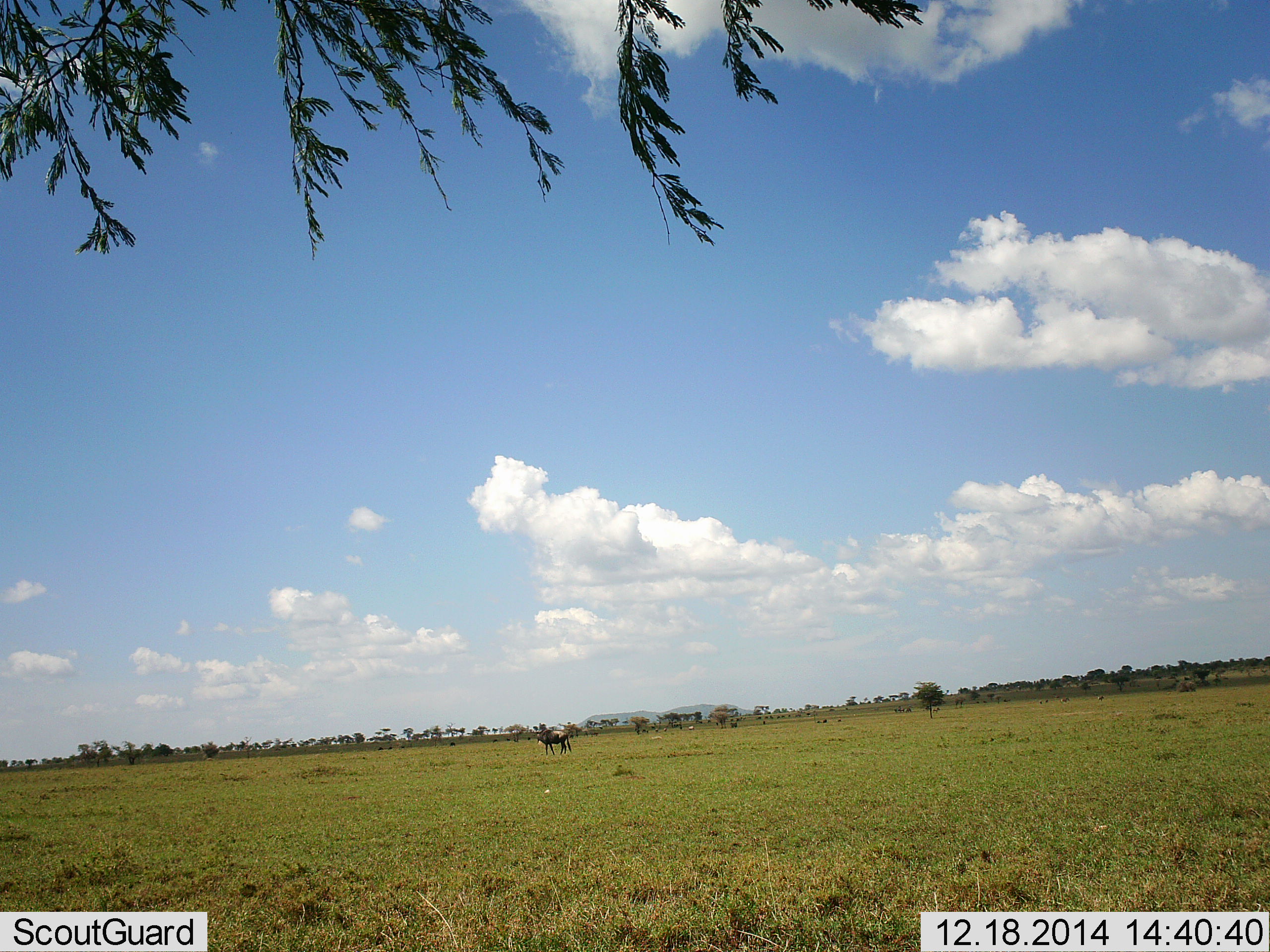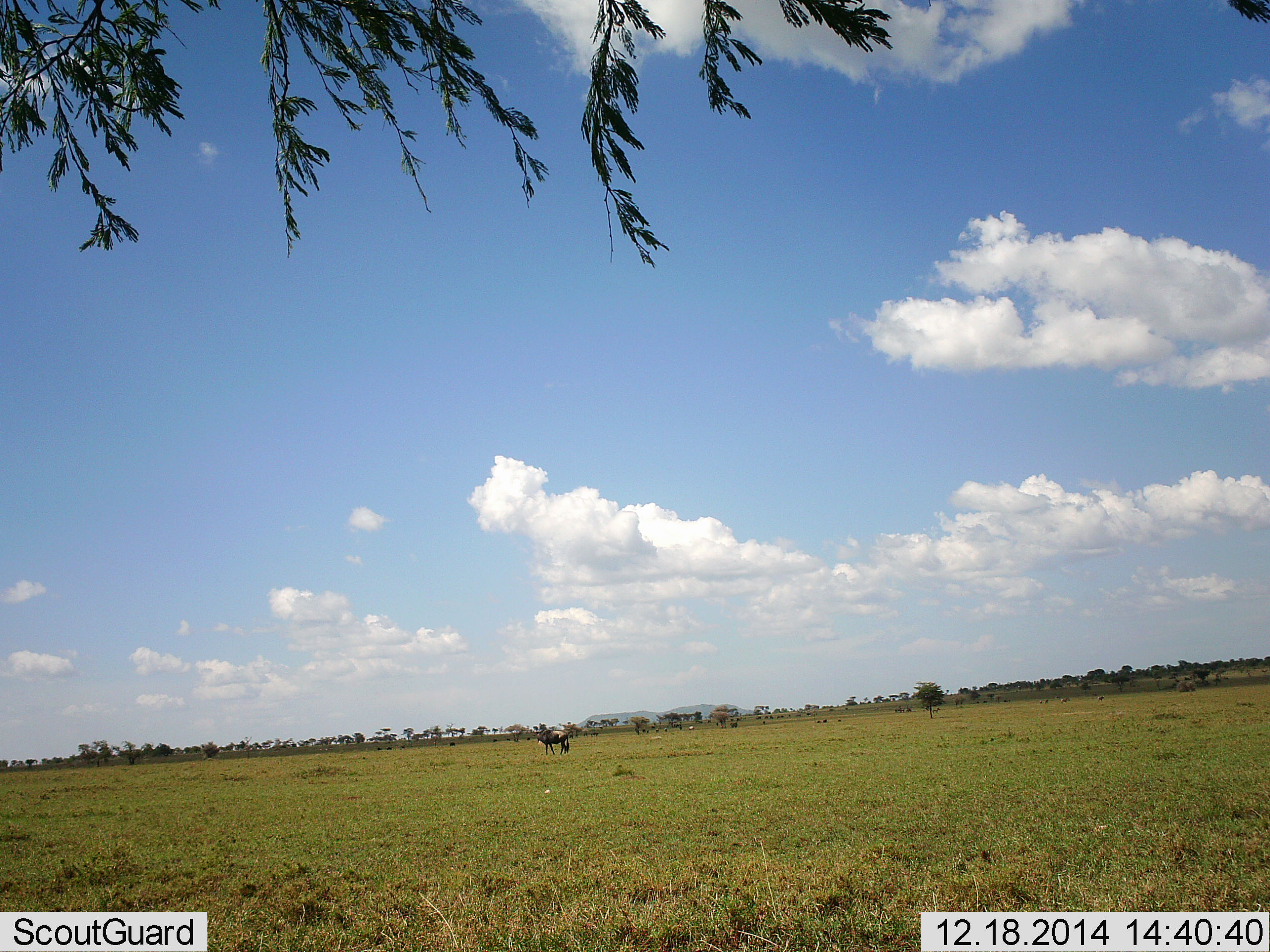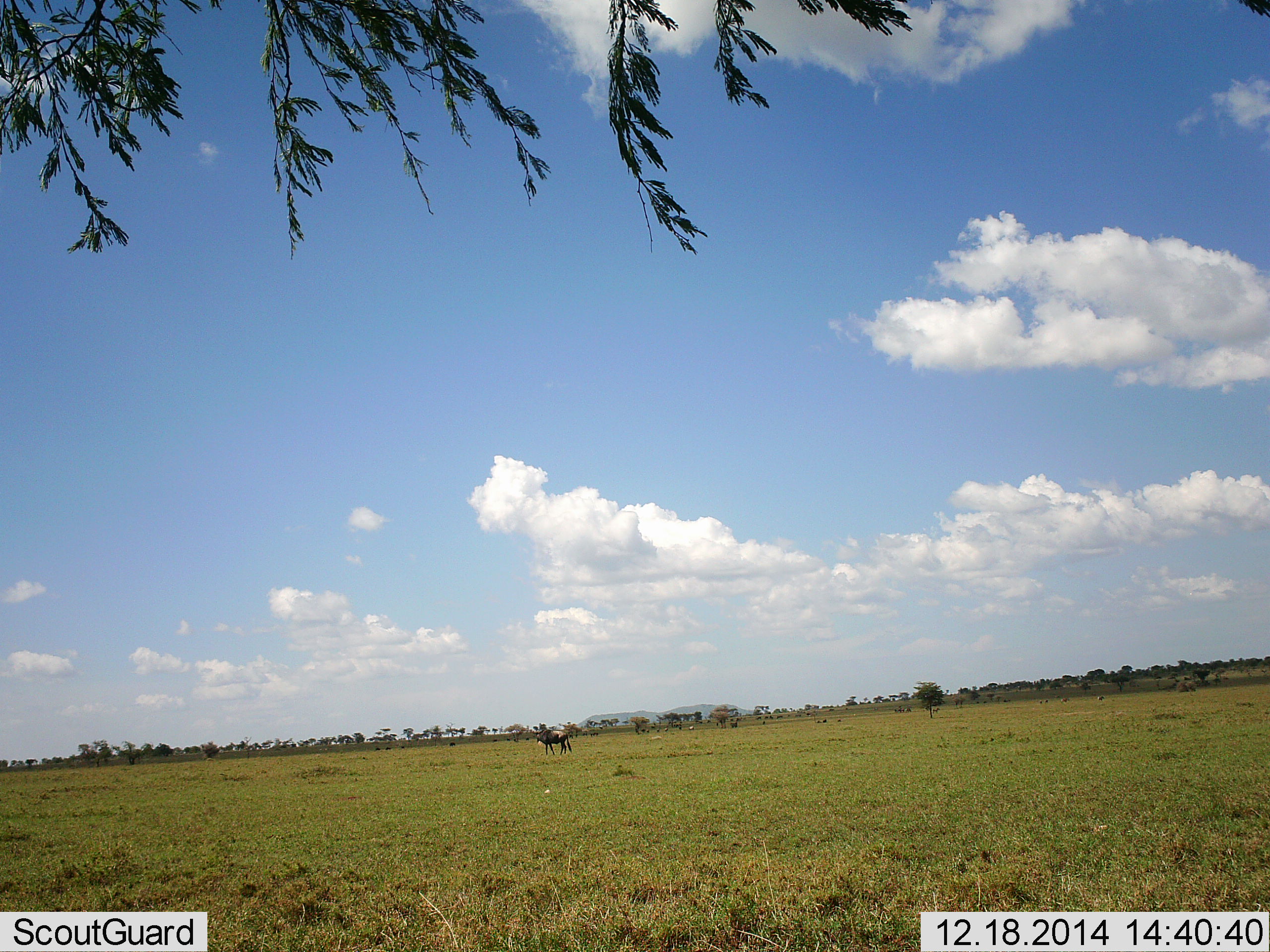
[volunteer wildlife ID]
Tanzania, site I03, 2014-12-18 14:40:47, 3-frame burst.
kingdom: Animalia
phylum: Chordata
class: Mammalia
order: Artiodactyla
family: Bovidae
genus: Connochaetes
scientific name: Connochaetes taurinus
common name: blue wildebeest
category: wildebeest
Wildebeest (blue wildebeest) (Connochaetes taurinus), count 1. Behavior (volunteer vote fractions): standing 70%, resting 0%, moving 10%, interacting 0%. Young present (vote fraction): 0%. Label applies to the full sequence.